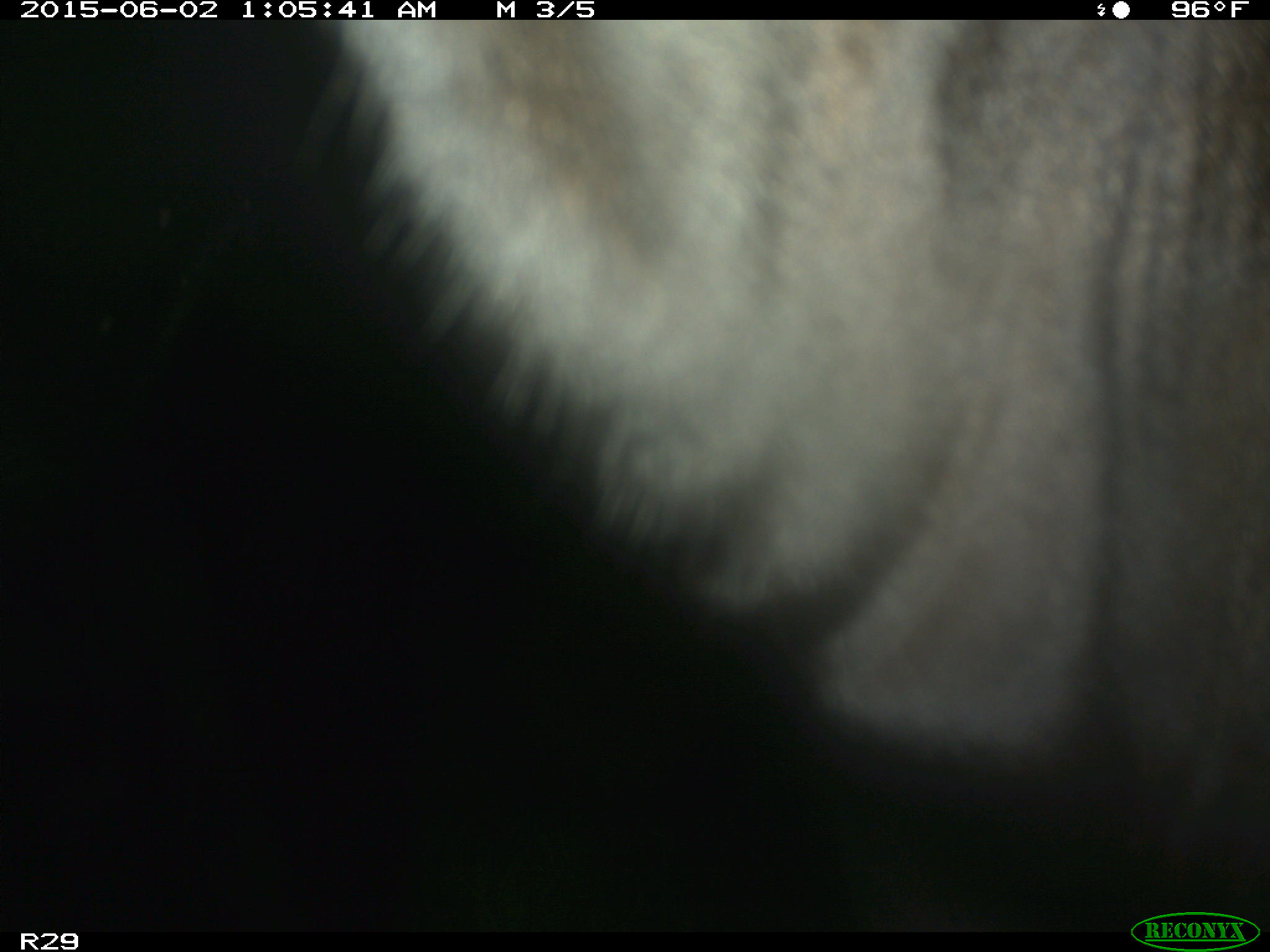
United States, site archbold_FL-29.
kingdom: Animalia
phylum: Chordata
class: Mammalia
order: Artiodactyla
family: Bovidae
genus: Bos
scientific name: Bos taurus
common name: domestic cow